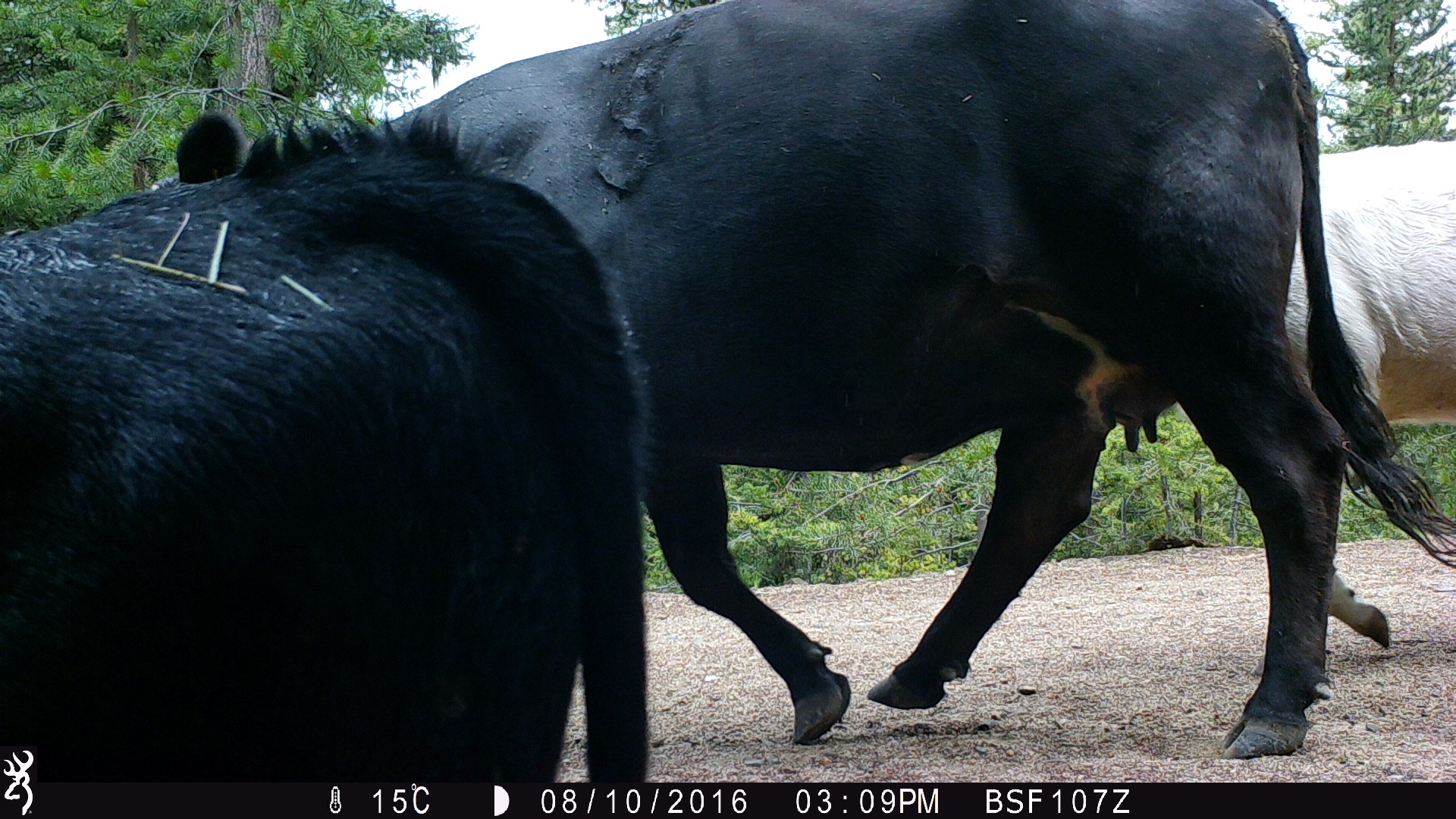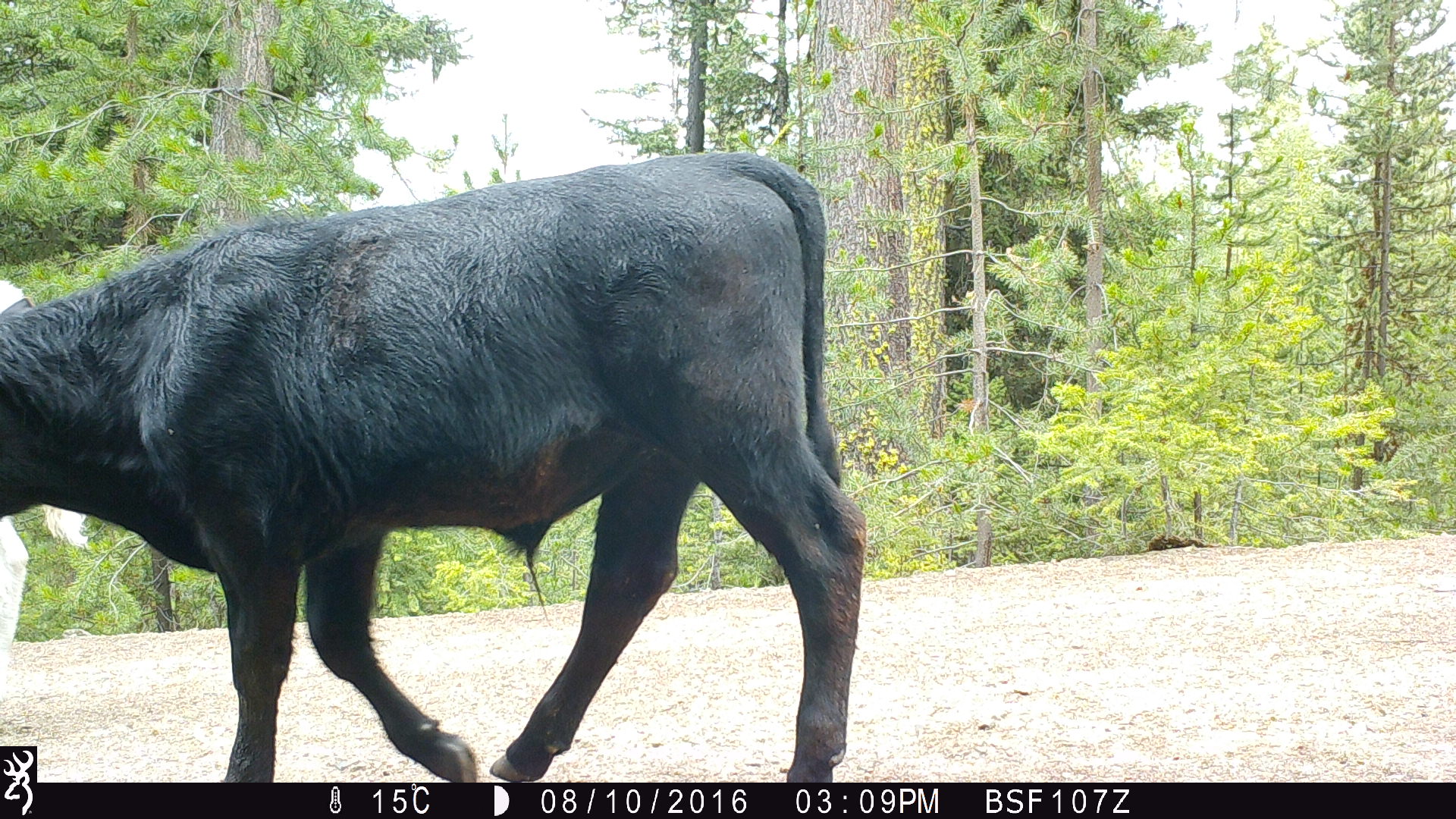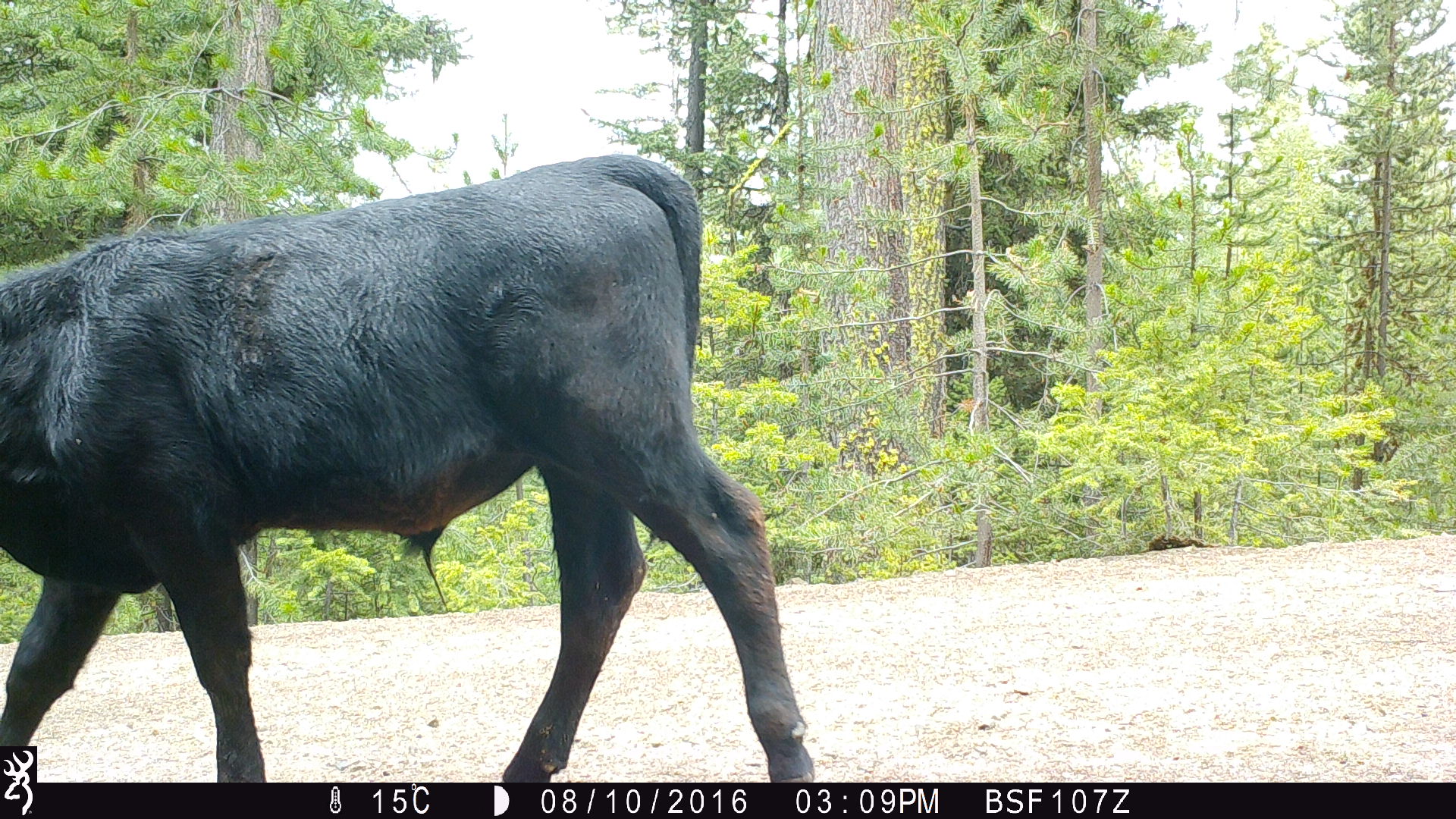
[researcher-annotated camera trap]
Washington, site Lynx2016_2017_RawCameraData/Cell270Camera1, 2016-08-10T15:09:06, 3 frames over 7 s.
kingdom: Animalia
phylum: Chordata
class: Mammalia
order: Artiodactyla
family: Bovidae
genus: Bos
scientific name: Bos taurus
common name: domestic cattle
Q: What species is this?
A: Domestic cattle (Bos taurus).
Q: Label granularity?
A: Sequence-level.